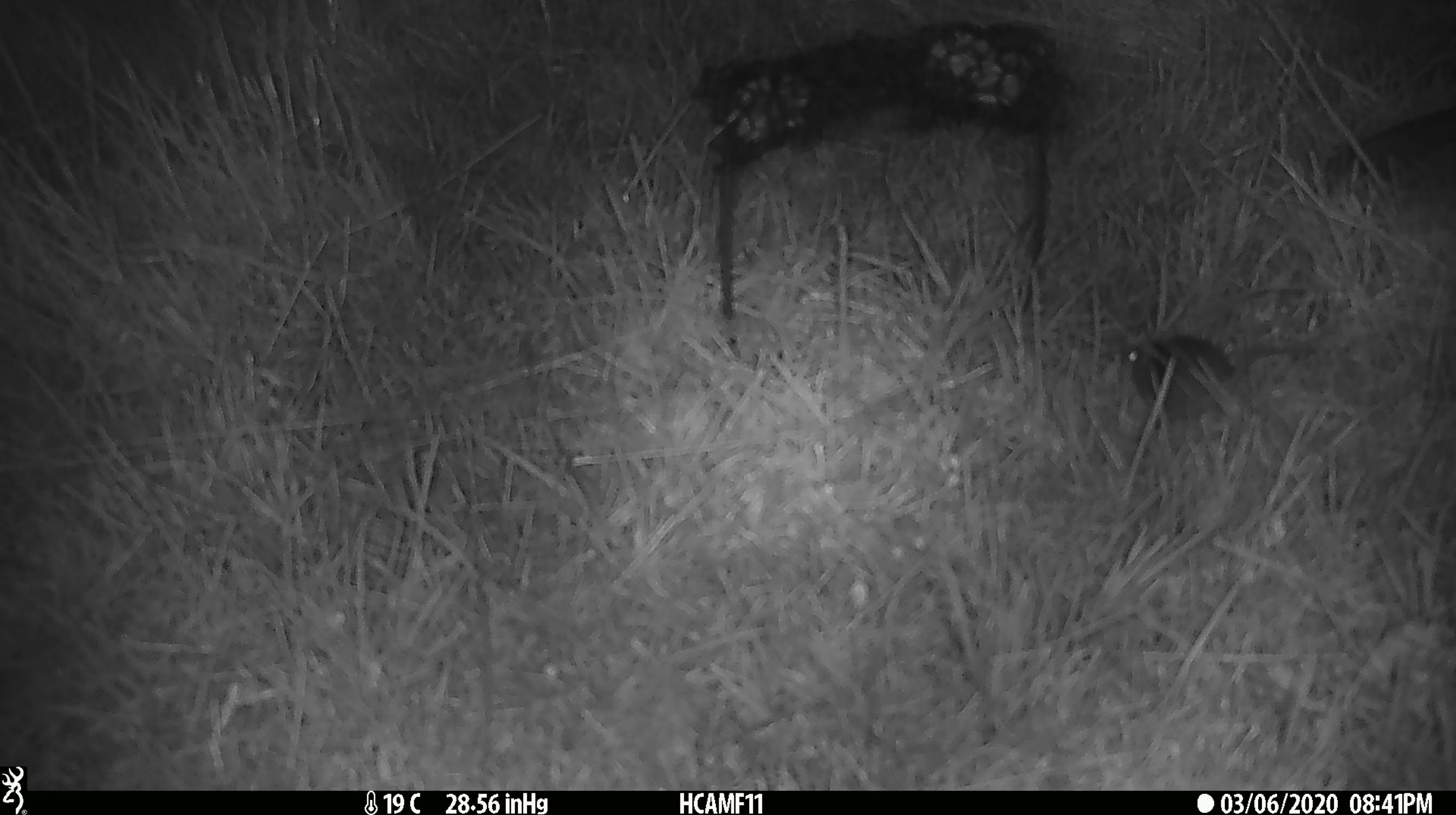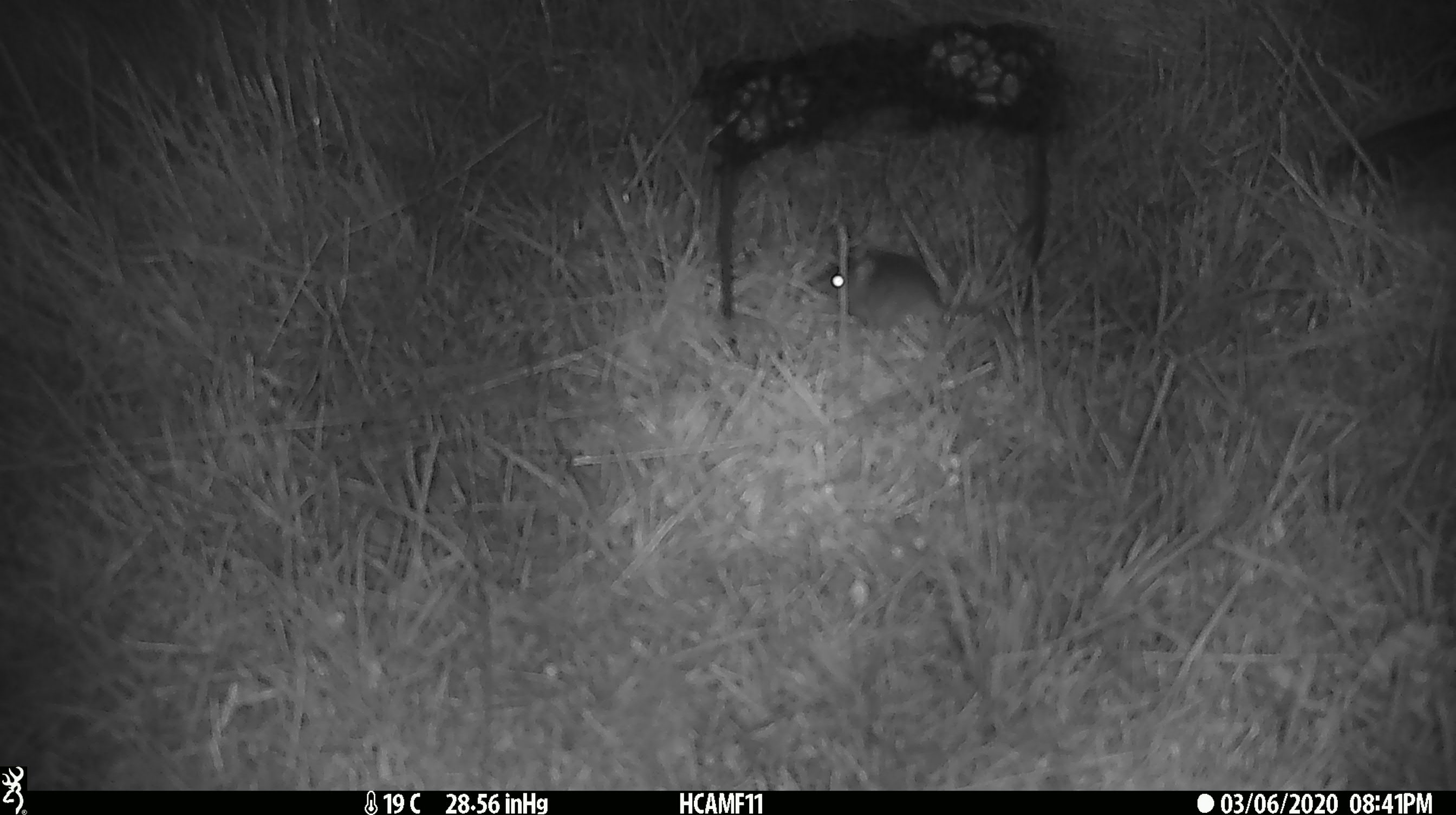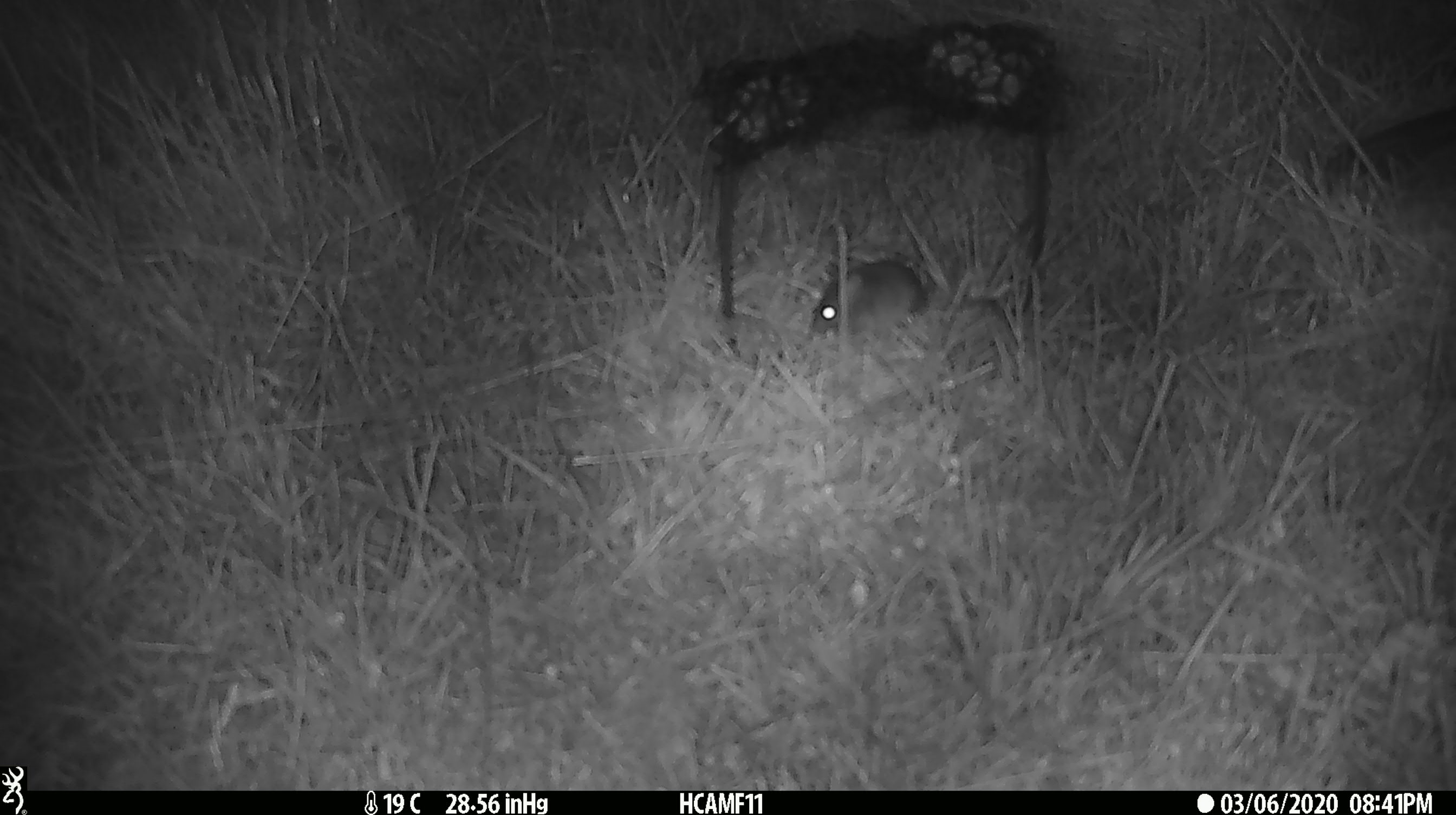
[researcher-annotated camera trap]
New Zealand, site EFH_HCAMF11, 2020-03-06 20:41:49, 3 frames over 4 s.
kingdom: Animalia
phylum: Chordata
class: Mammalia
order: Rodentia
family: Muridae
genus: Mus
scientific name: Mus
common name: mouse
Mouse (Mus).